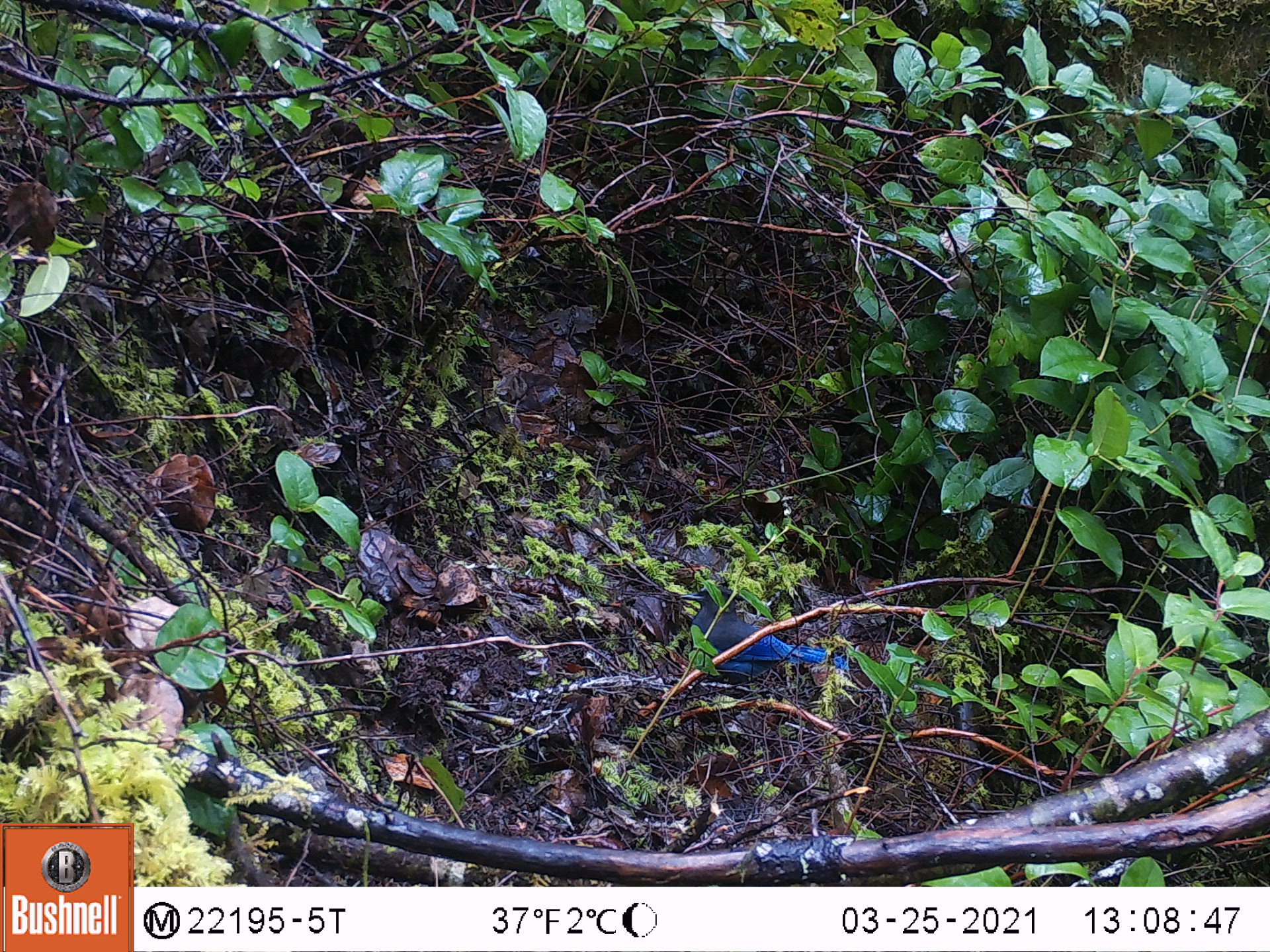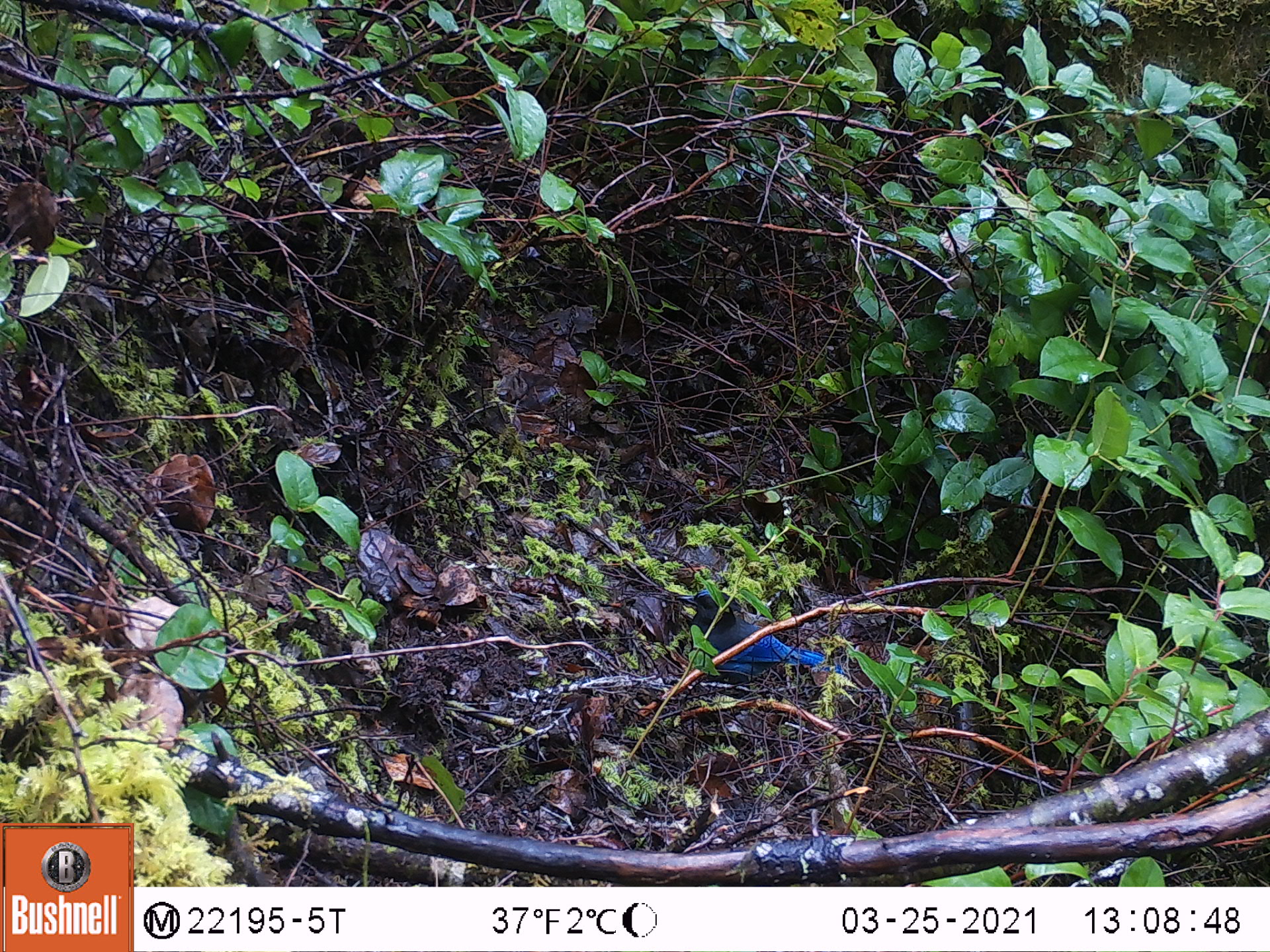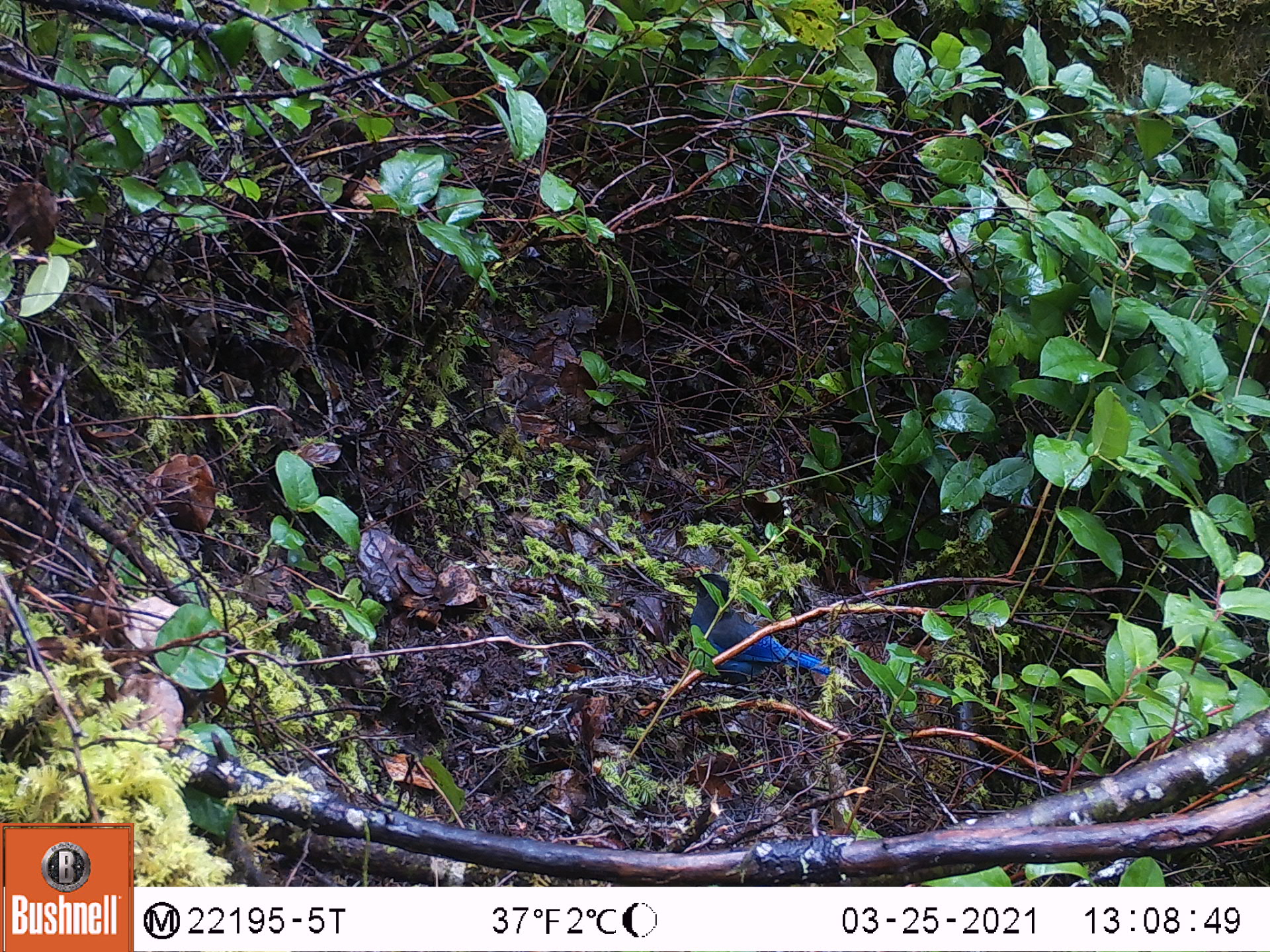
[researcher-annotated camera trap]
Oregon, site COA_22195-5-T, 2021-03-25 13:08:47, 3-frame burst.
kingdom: Animalia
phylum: Chordata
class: Aves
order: Passeriformes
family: Corvidae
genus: Cyanocitta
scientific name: Cyanocitta stelleri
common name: steller's jay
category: stellers jay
Stellers jay (steller's jay) (Cyanocitta stelleri).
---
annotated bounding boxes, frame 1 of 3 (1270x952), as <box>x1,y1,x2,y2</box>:
stellers jay: <box>647,544,864,710</box>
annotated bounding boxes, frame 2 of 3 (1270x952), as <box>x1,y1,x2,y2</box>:
stellers jay: <box>613,551,883,696</box>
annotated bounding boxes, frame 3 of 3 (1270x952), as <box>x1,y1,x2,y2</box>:
stellers jay: <box>652,535,862,721</box>